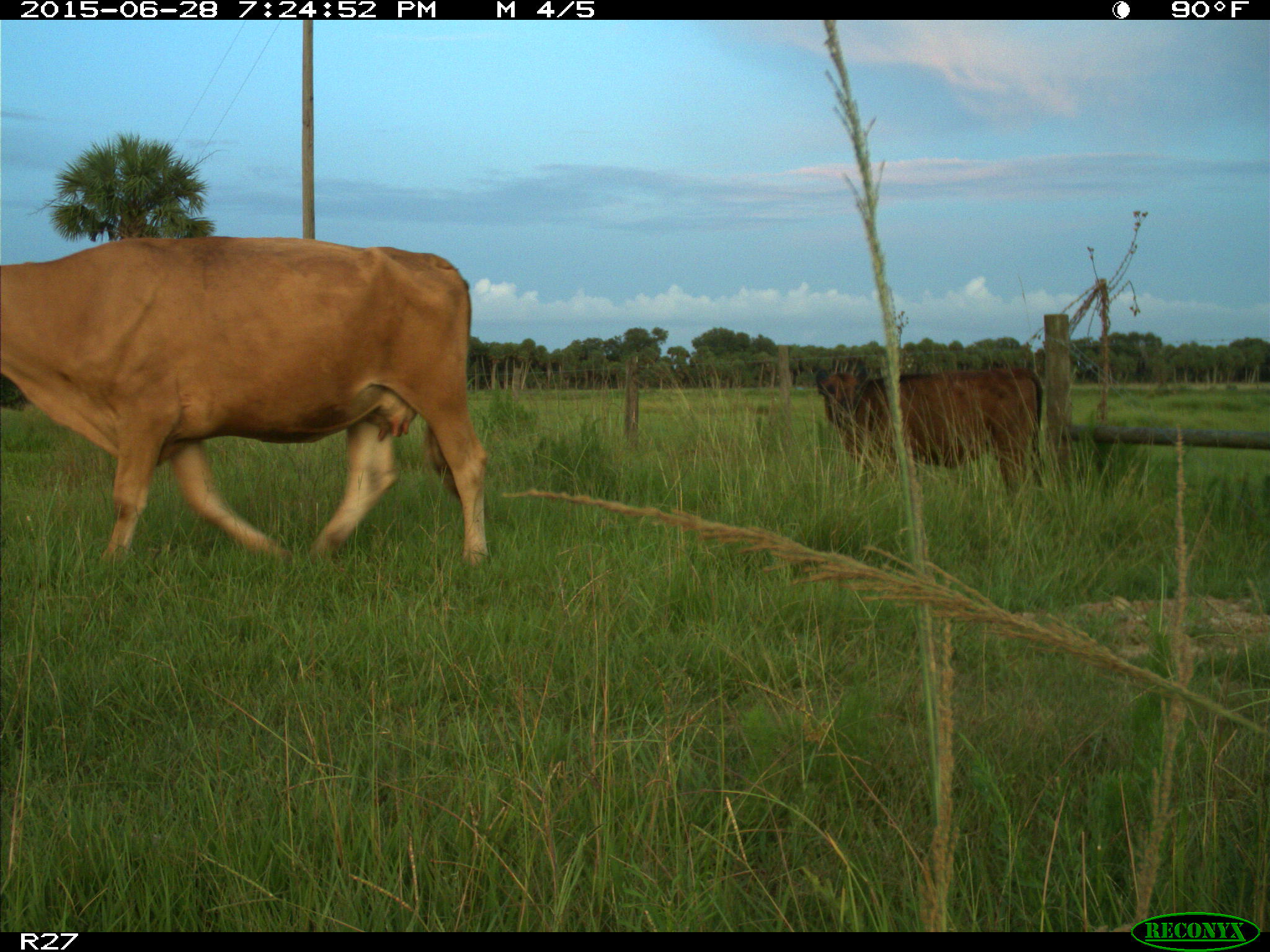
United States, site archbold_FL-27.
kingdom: Animalia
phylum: Chordata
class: Mammalia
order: Artiodactyla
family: Bovidae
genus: Bos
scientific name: Bos taurus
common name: domestic cow